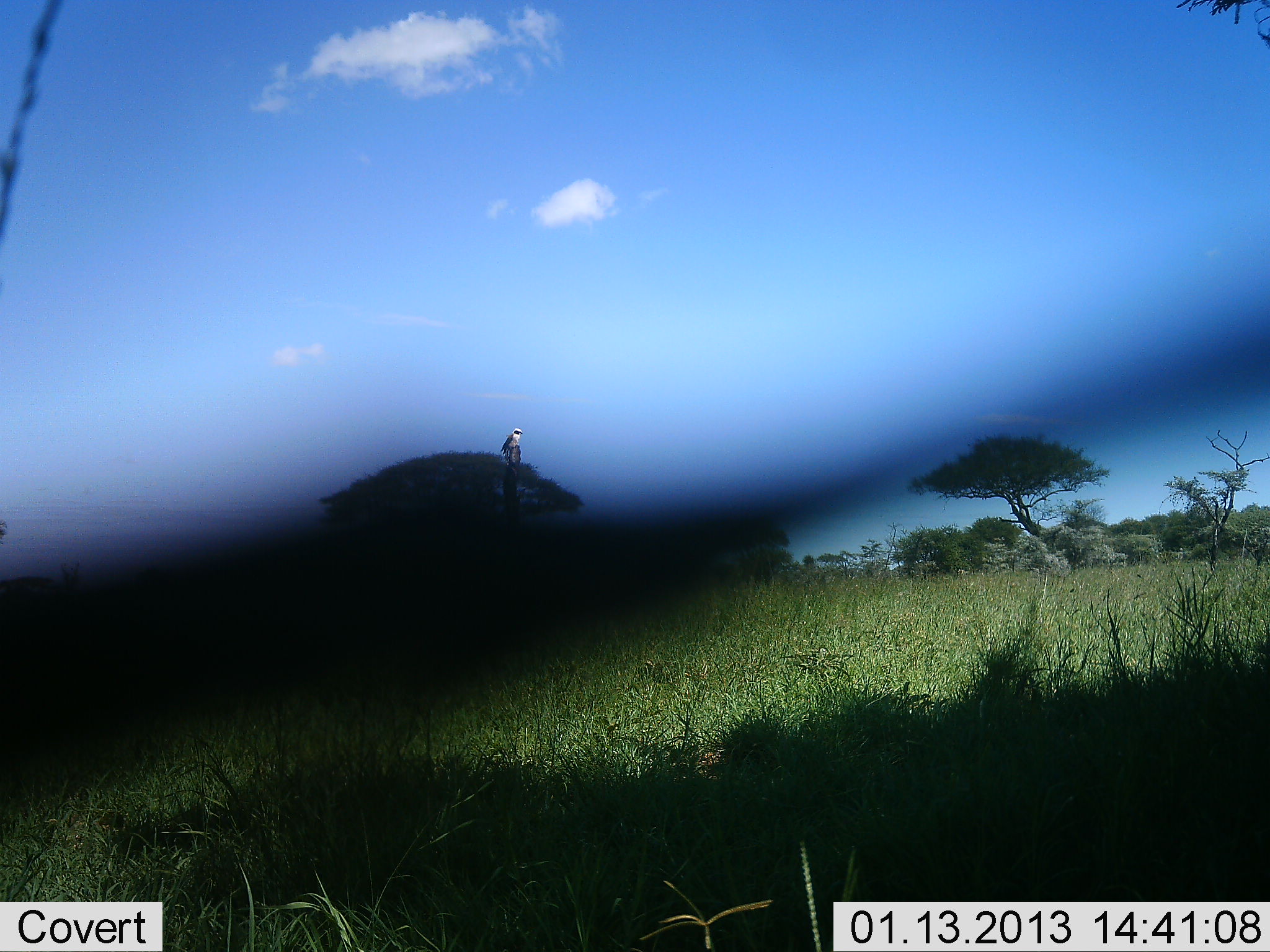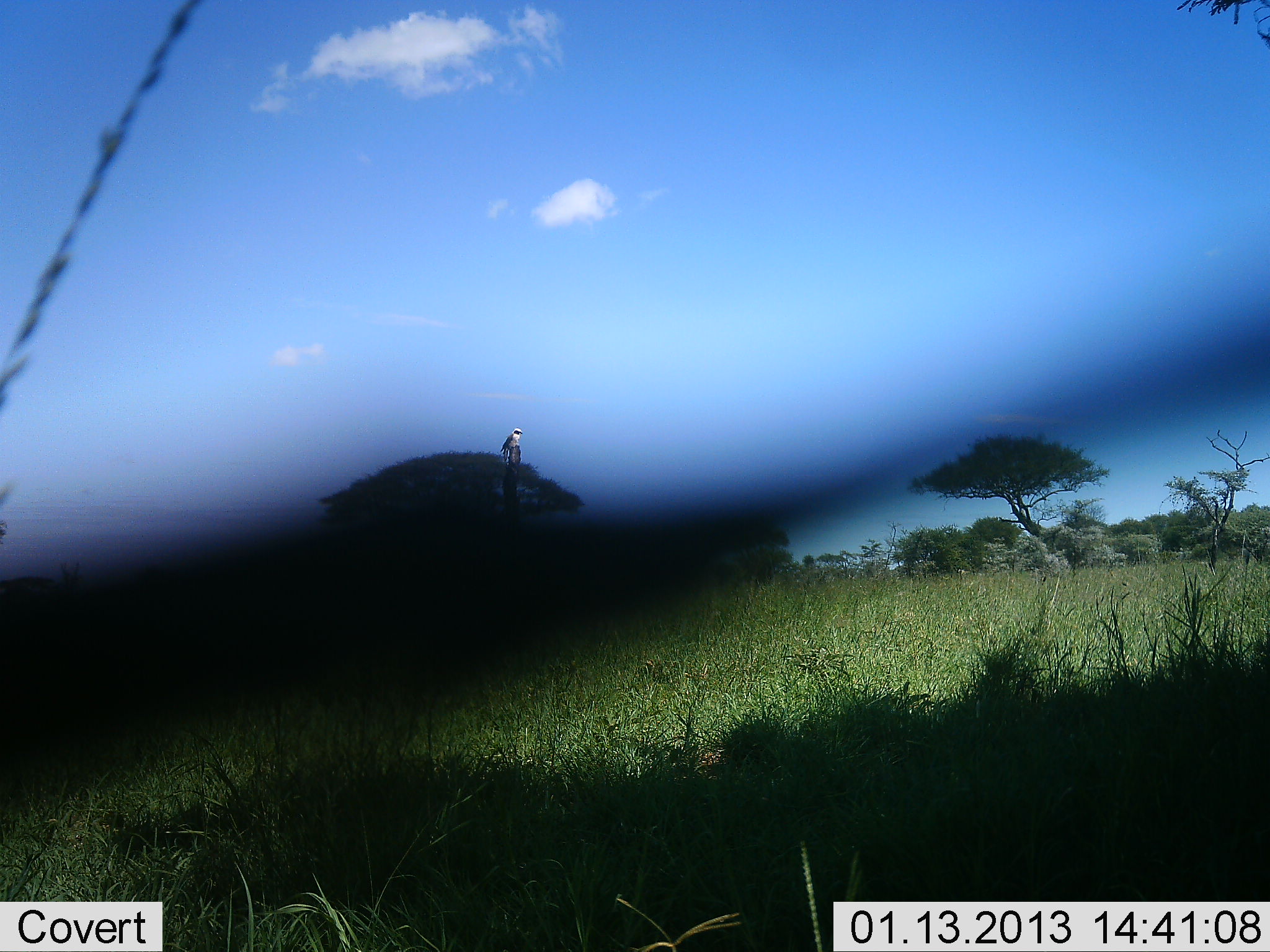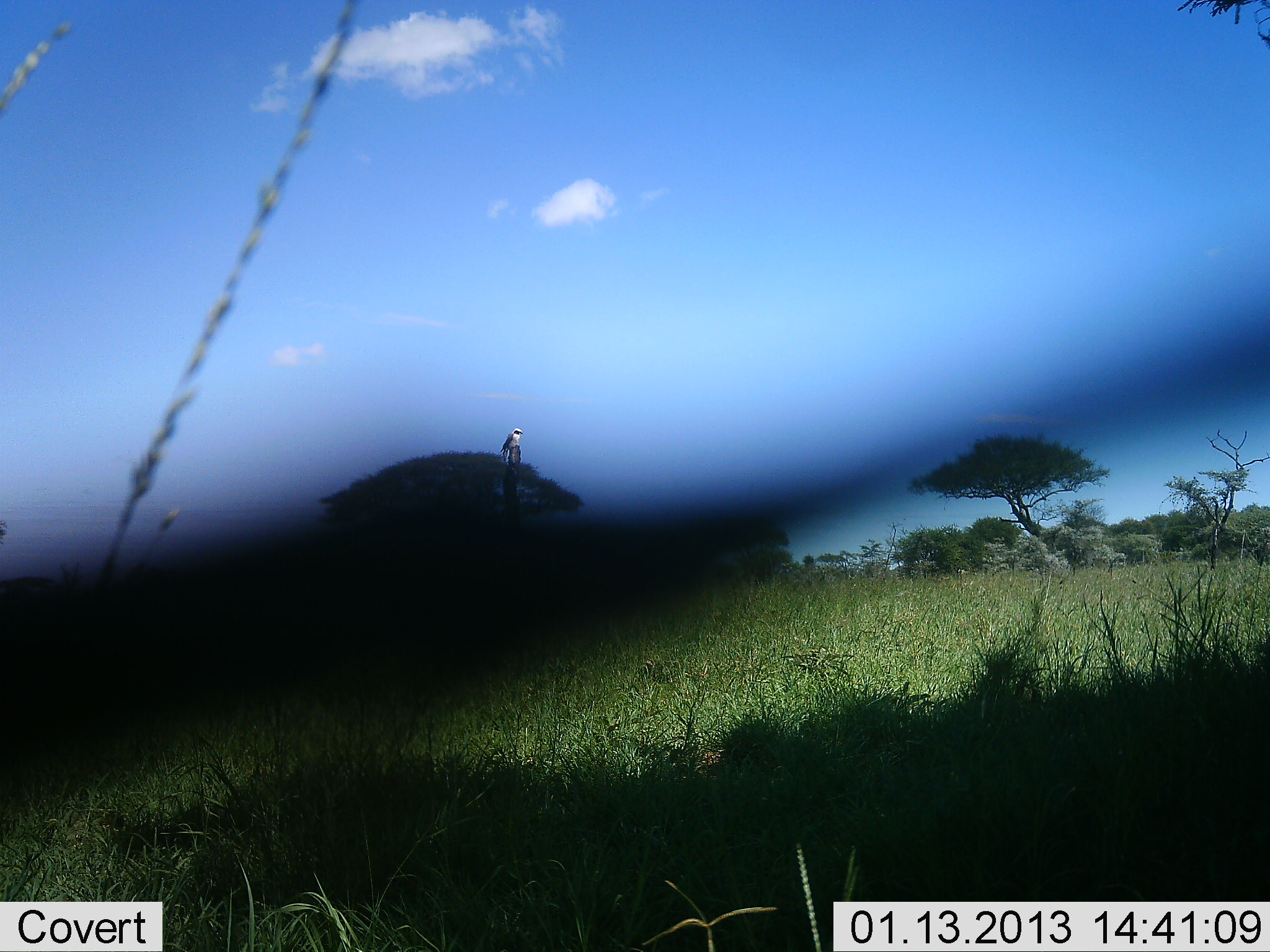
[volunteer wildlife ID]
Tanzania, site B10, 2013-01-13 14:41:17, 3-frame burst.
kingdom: Animalia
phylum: Chordata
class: Aves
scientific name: Aves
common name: bird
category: otherbird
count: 1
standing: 63%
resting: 42%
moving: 0%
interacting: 0%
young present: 0%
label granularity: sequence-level